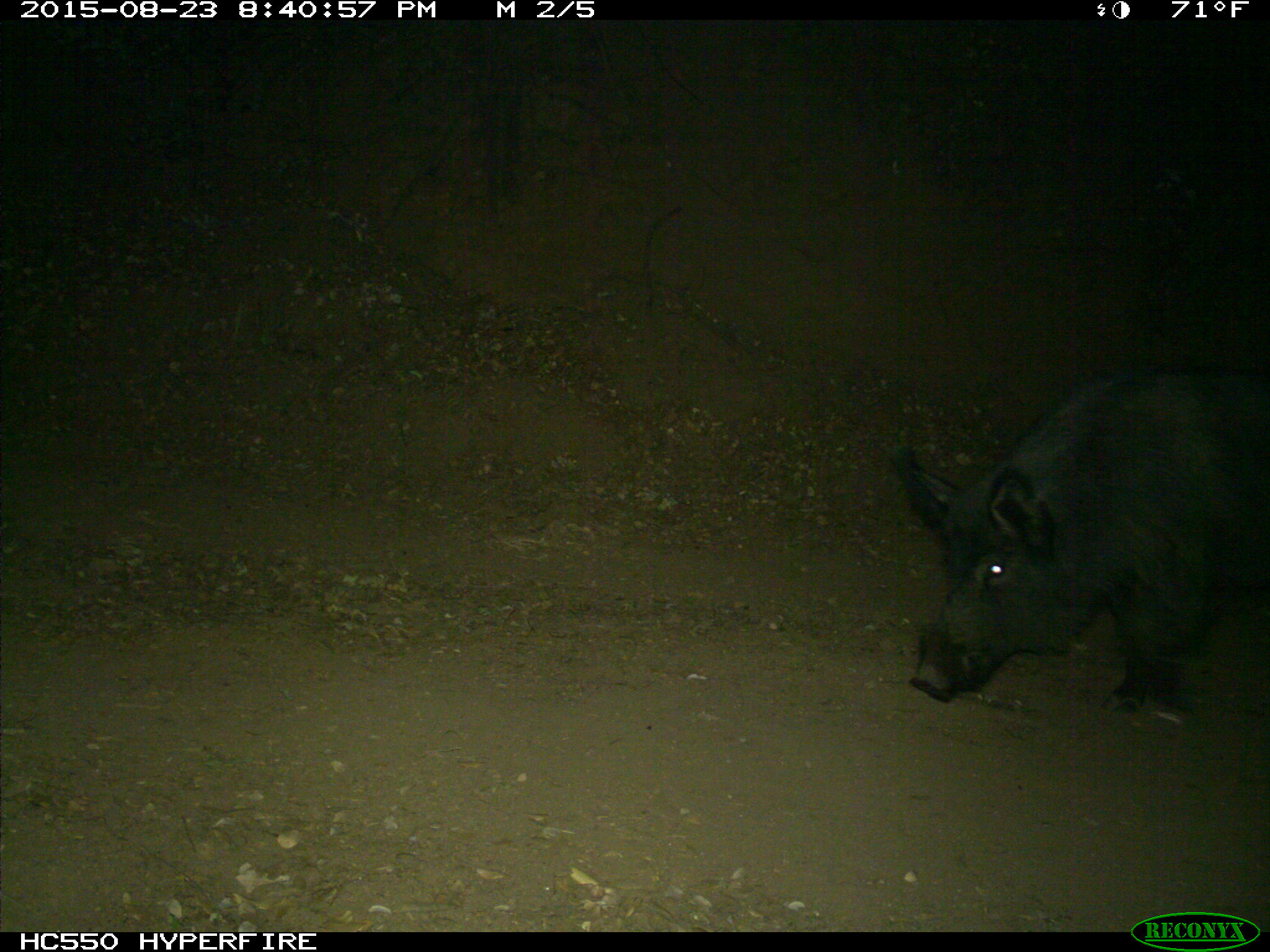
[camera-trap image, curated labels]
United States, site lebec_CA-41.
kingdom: Animalia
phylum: Chordata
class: Mammalia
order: Artiodactyla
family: Suidae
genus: Sus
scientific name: Sus scrofa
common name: wild boar